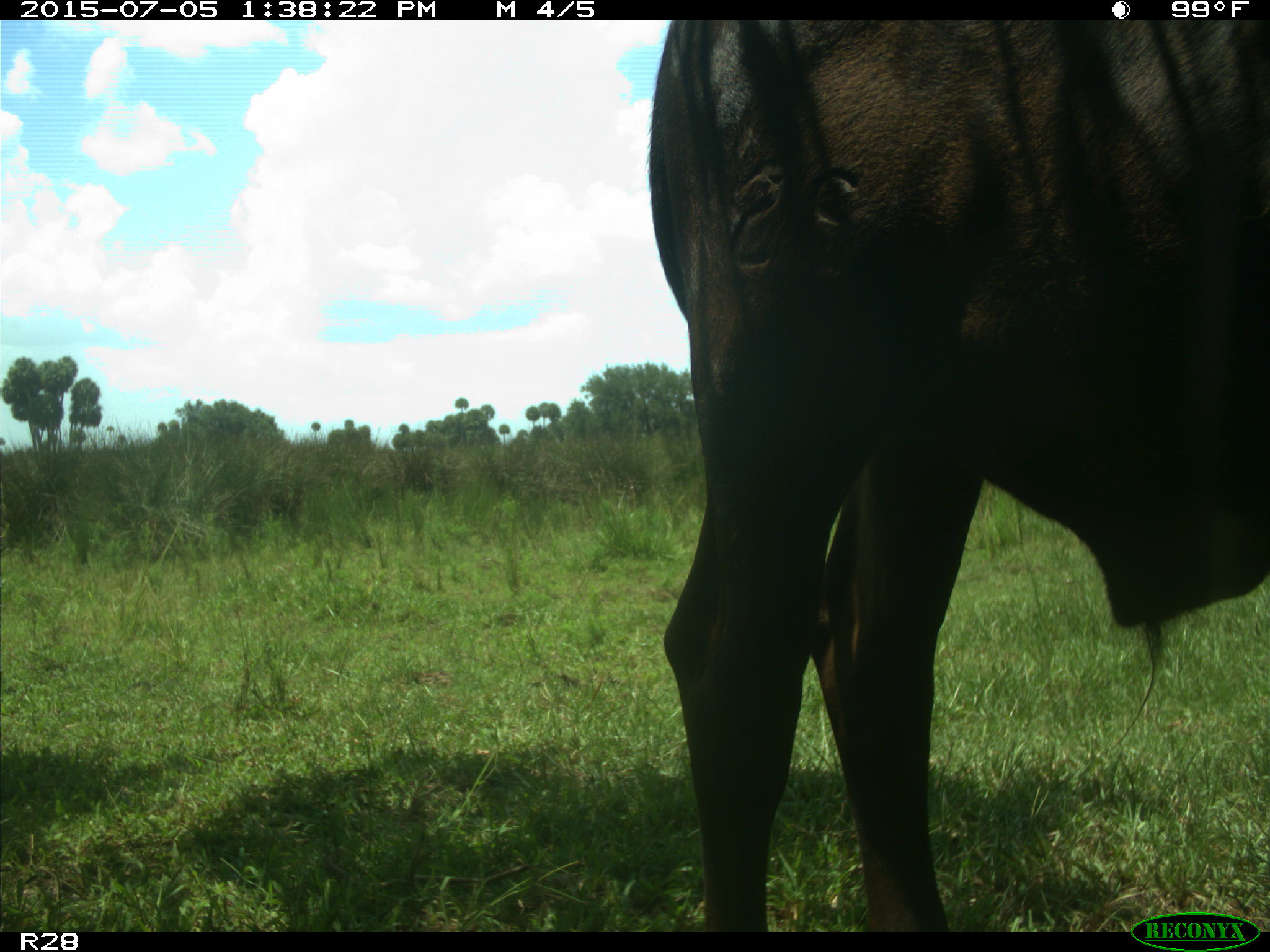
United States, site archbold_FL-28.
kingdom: Animalia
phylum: Chordata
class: Mammalia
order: Artiodactyla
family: Bovidae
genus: Bos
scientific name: Bos taurus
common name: domestic cow